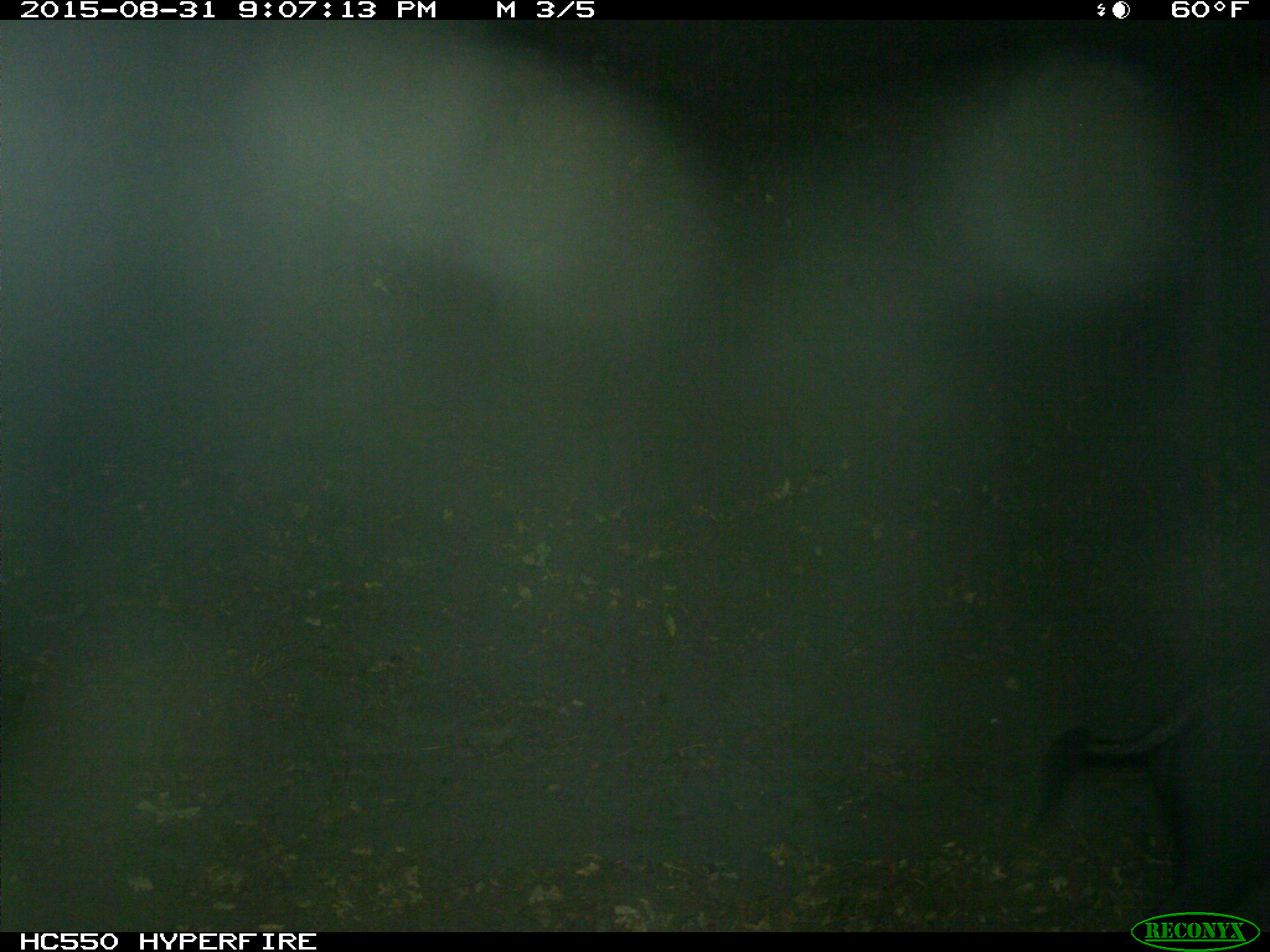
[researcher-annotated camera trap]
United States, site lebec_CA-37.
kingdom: Animalia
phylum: Chordata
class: Mammalia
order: Artiodactyla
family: Suidae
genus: Sus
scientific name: Sus scrofa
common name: wild boar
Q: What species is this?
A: Sus scrofa (wild boar).